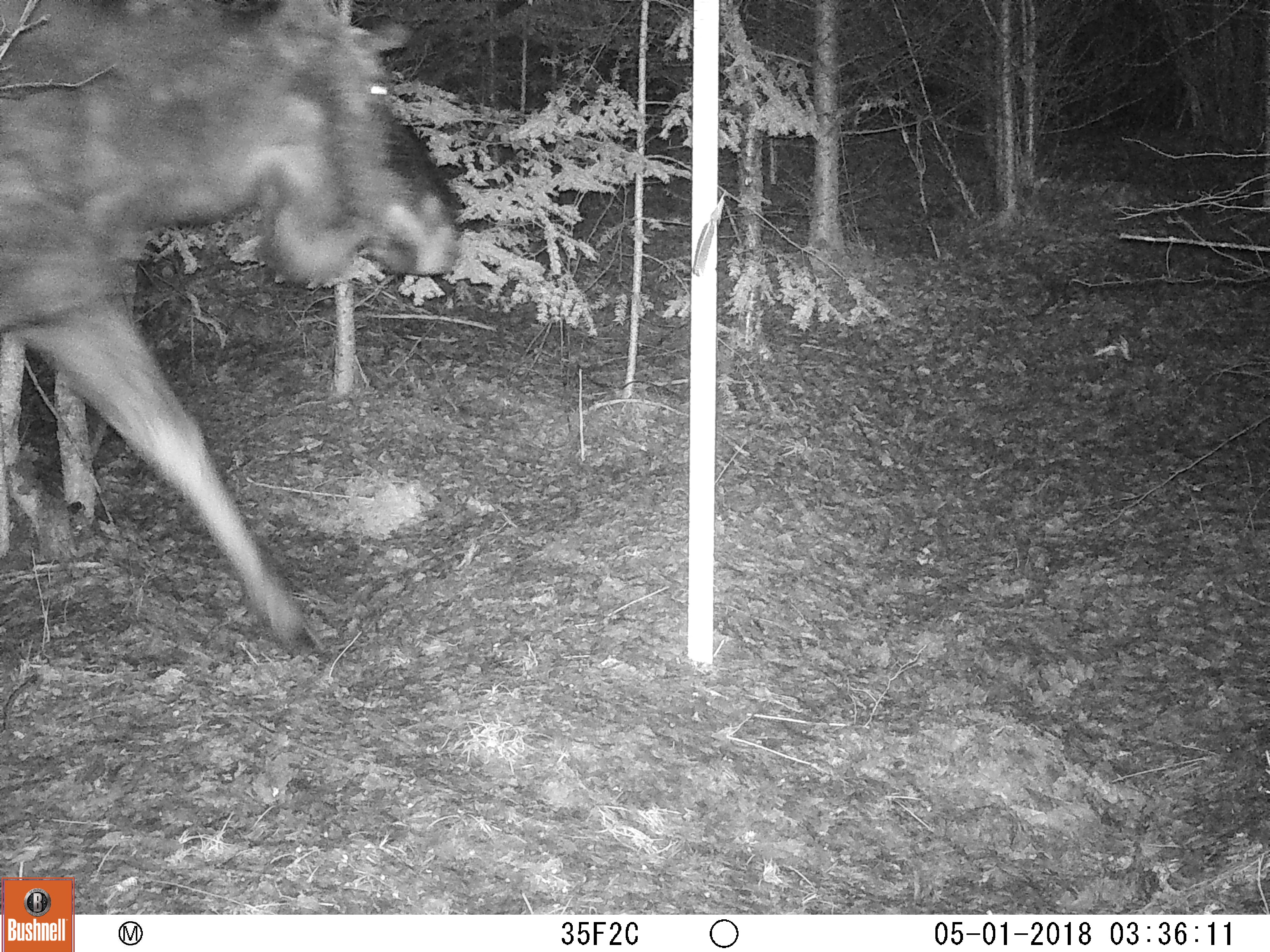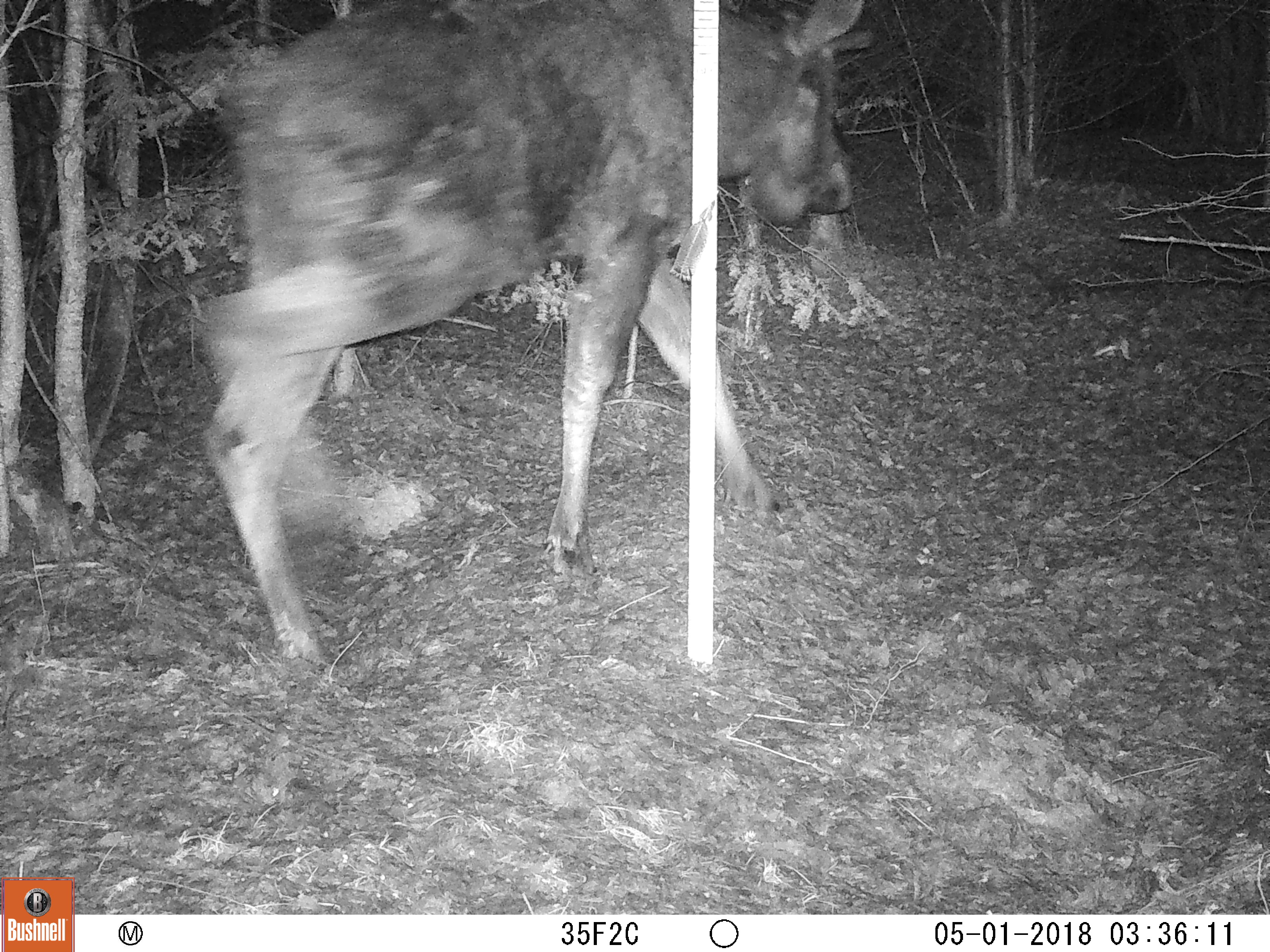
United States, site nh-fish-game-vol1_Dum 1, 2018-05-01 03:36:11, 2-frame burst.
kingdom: Animalia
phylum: Chordata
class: Mammalia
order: Artiodactyla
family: Cervidae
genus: Alces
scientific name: Alces alces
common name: moose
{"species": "moose (Alces alces)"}